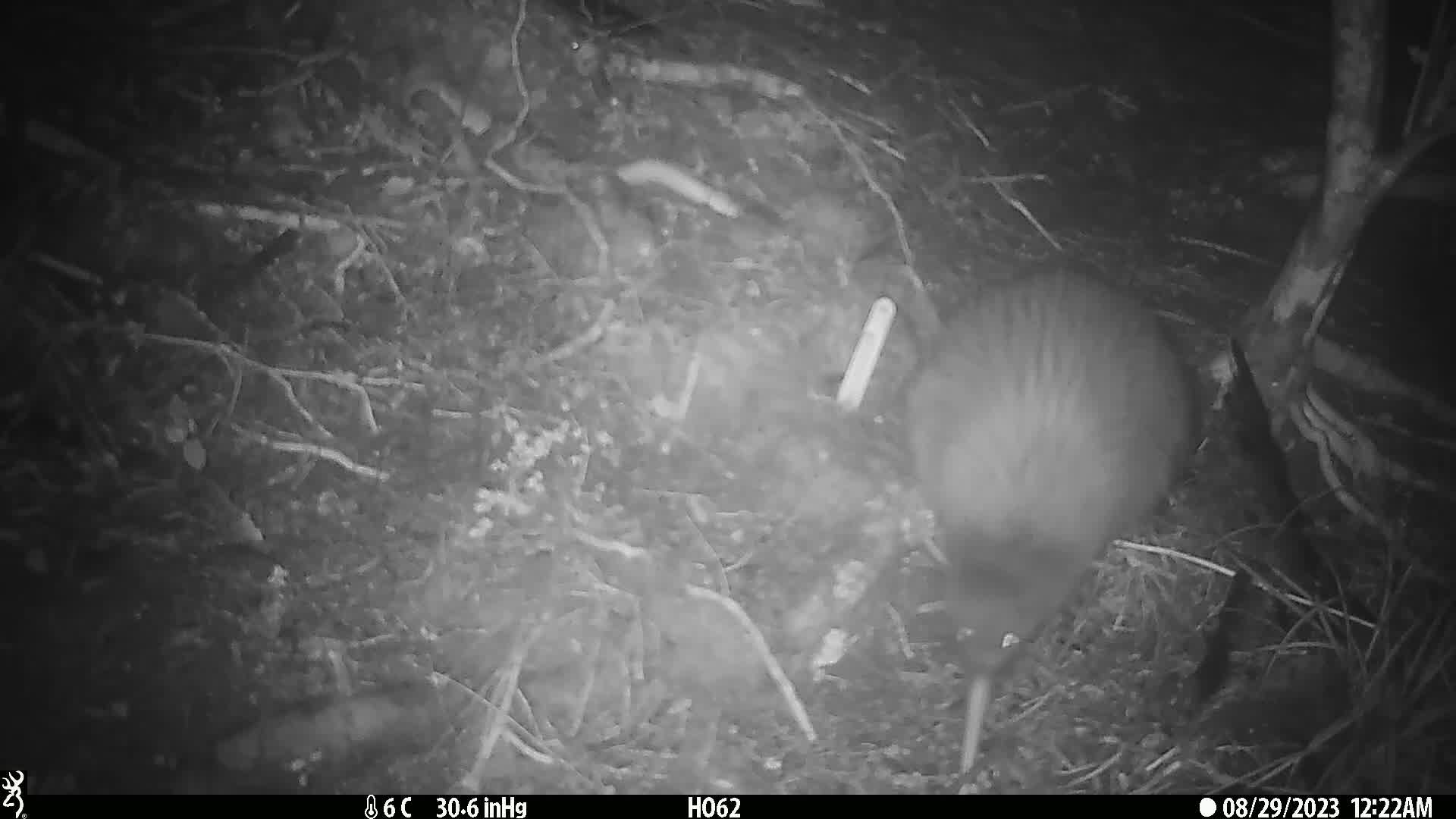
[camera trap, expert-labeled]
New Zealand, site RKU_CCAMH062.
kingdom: Animalia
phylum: Chordata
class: Aves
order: Apterygiformes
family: Apterygidae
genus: Apteryx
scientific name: Apteryx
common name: kiwi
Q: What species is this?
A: Kiwi (Apteryx).